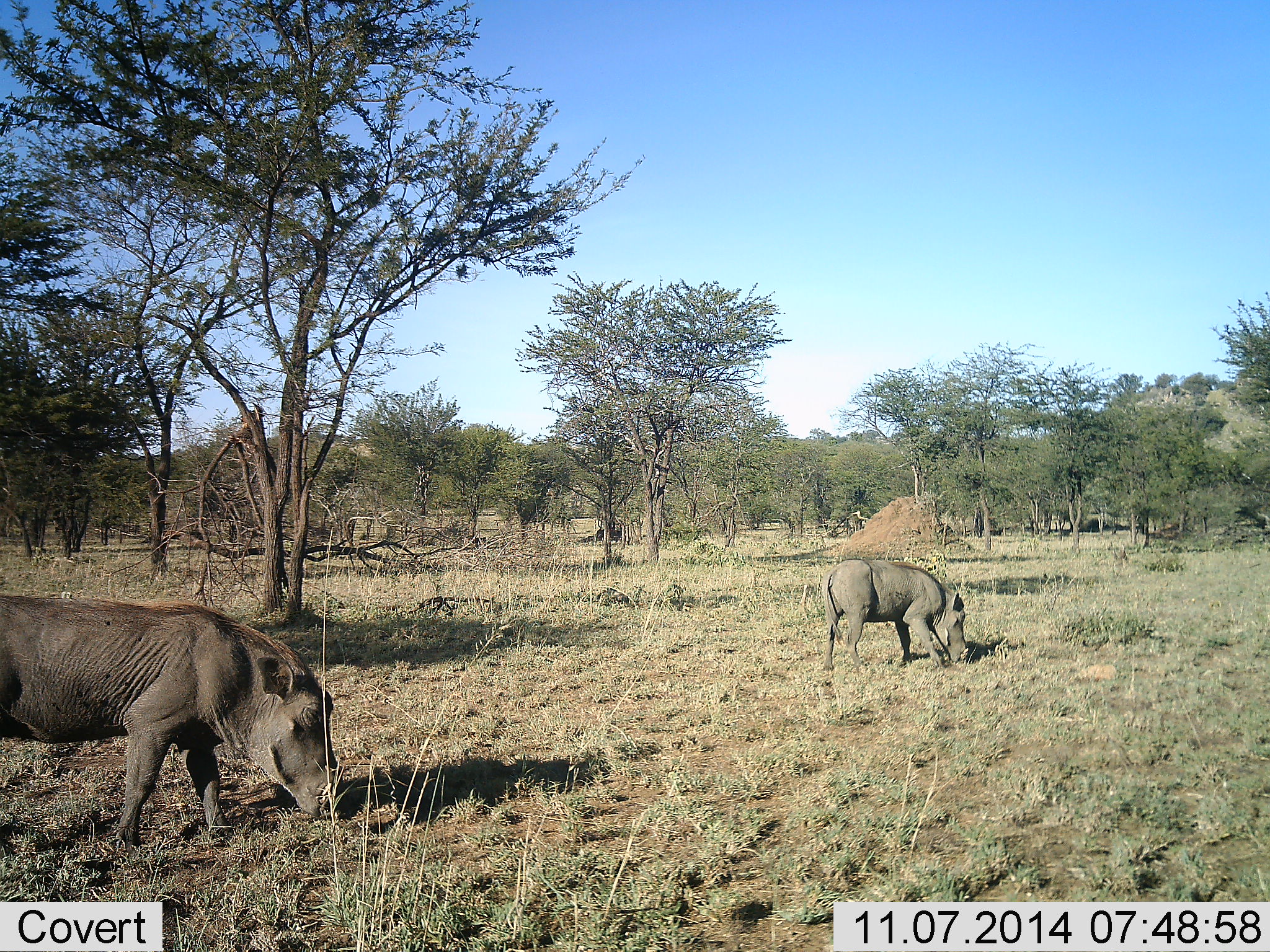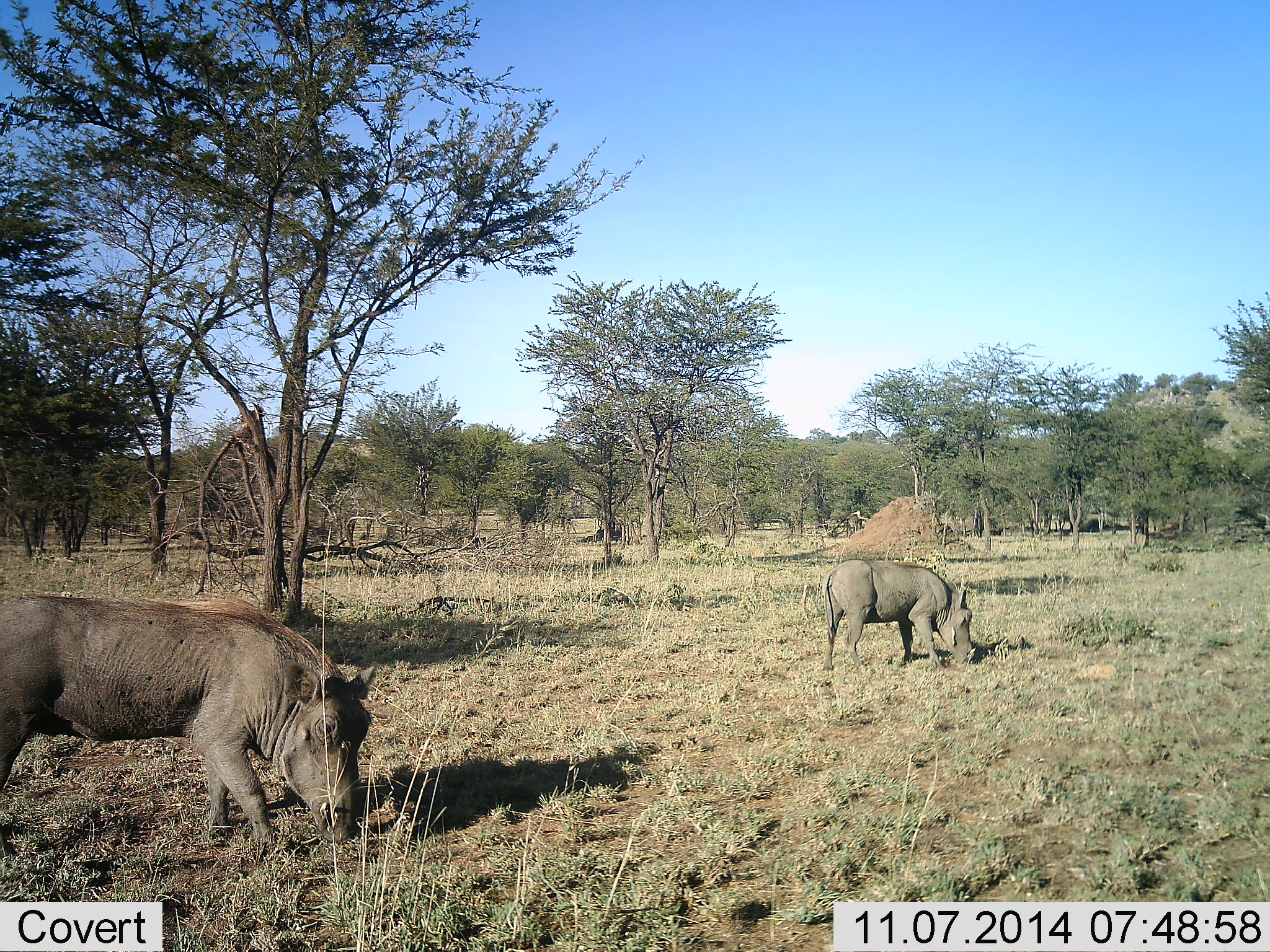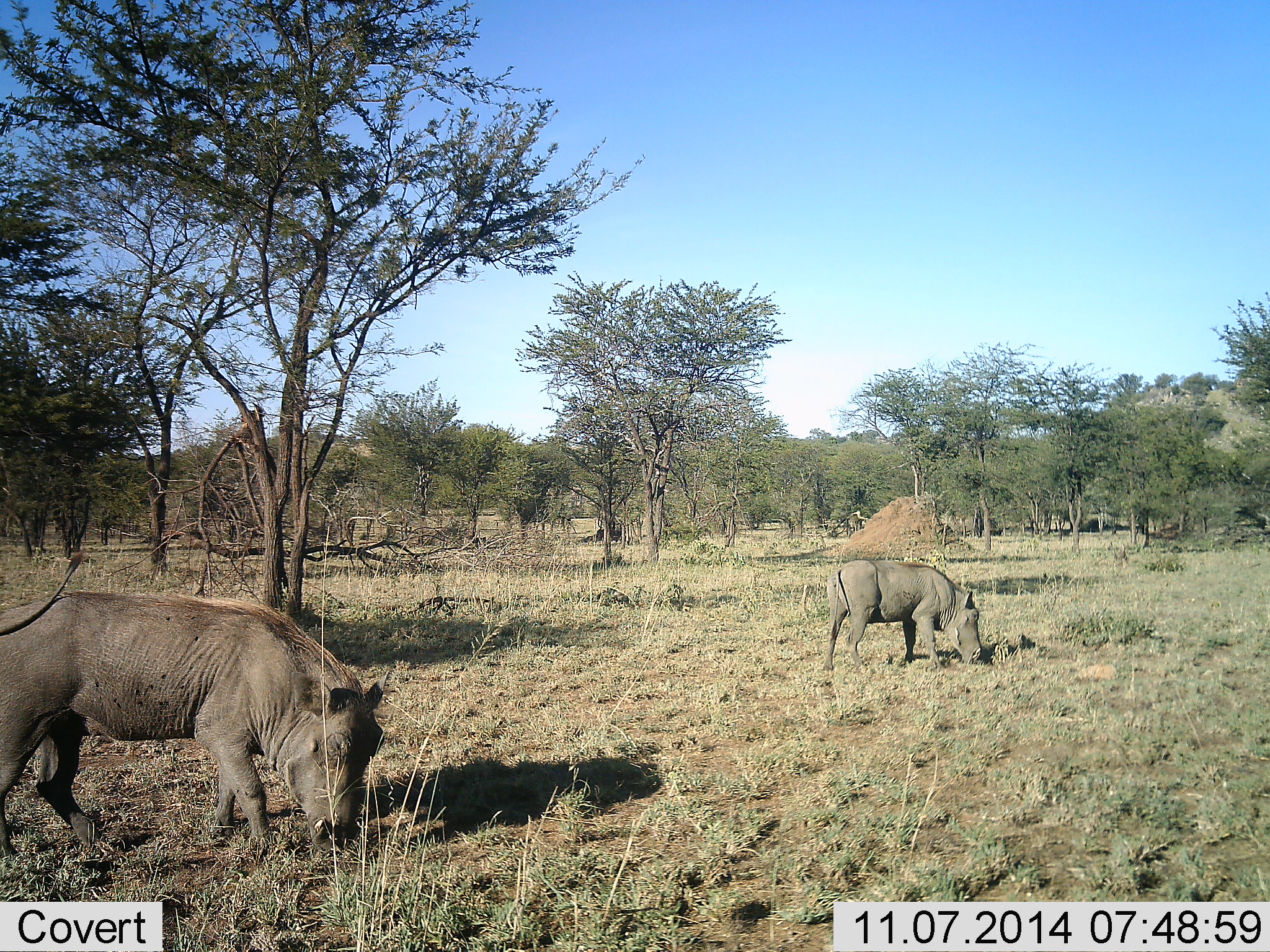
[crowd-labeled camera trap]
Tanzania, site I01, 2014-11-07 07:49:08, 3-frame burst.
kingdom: Animalia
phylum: Chordata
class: Mammalia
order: Artiodactyla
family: Suidae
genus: Phacochoerus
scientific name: Phacochoerus africanus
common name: warthog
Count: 2.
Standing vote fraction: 20%.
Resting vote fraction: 0%.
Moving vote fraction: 20%.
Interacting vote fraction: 10%.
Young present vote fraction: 0%.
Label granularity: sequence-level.